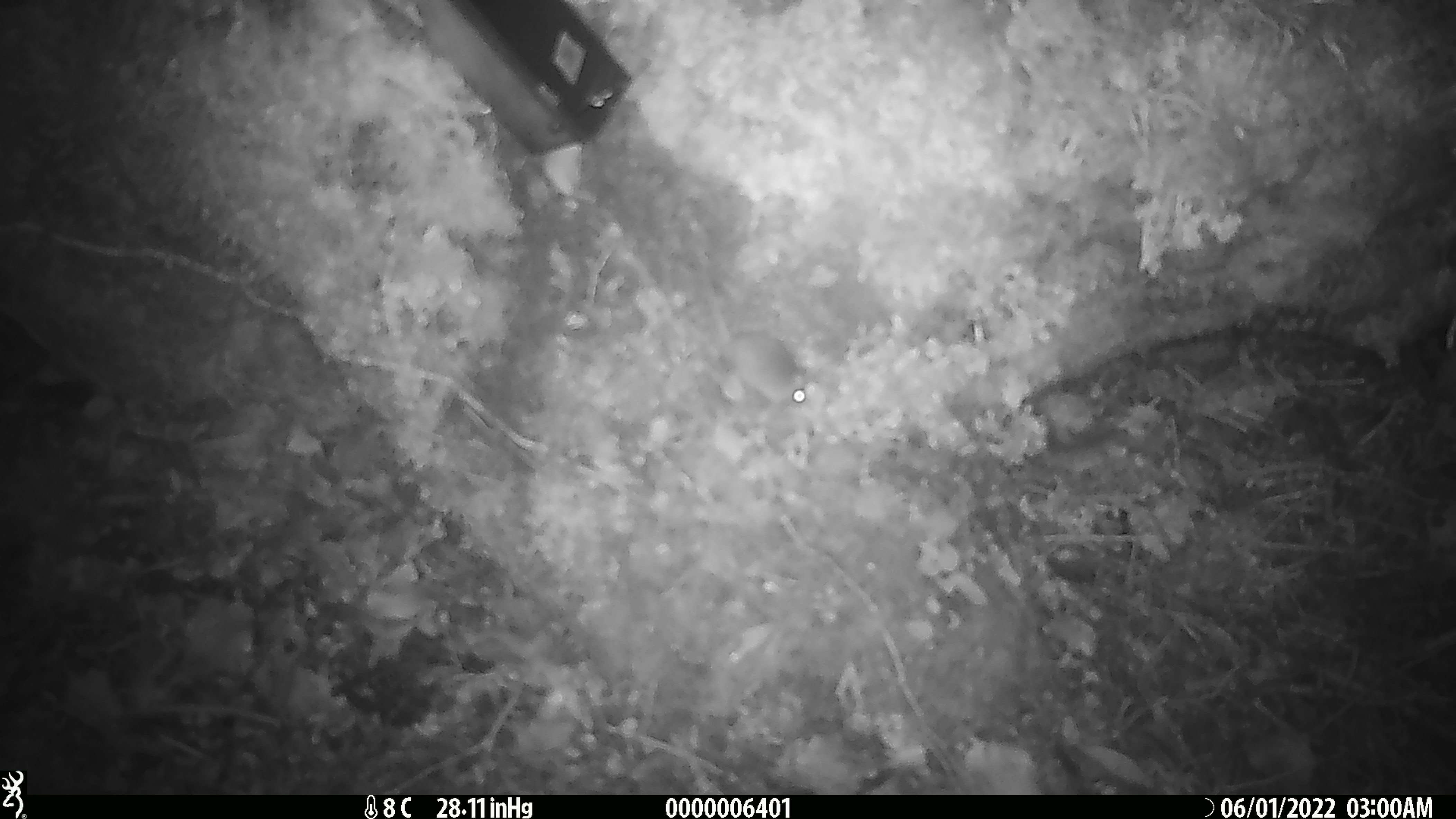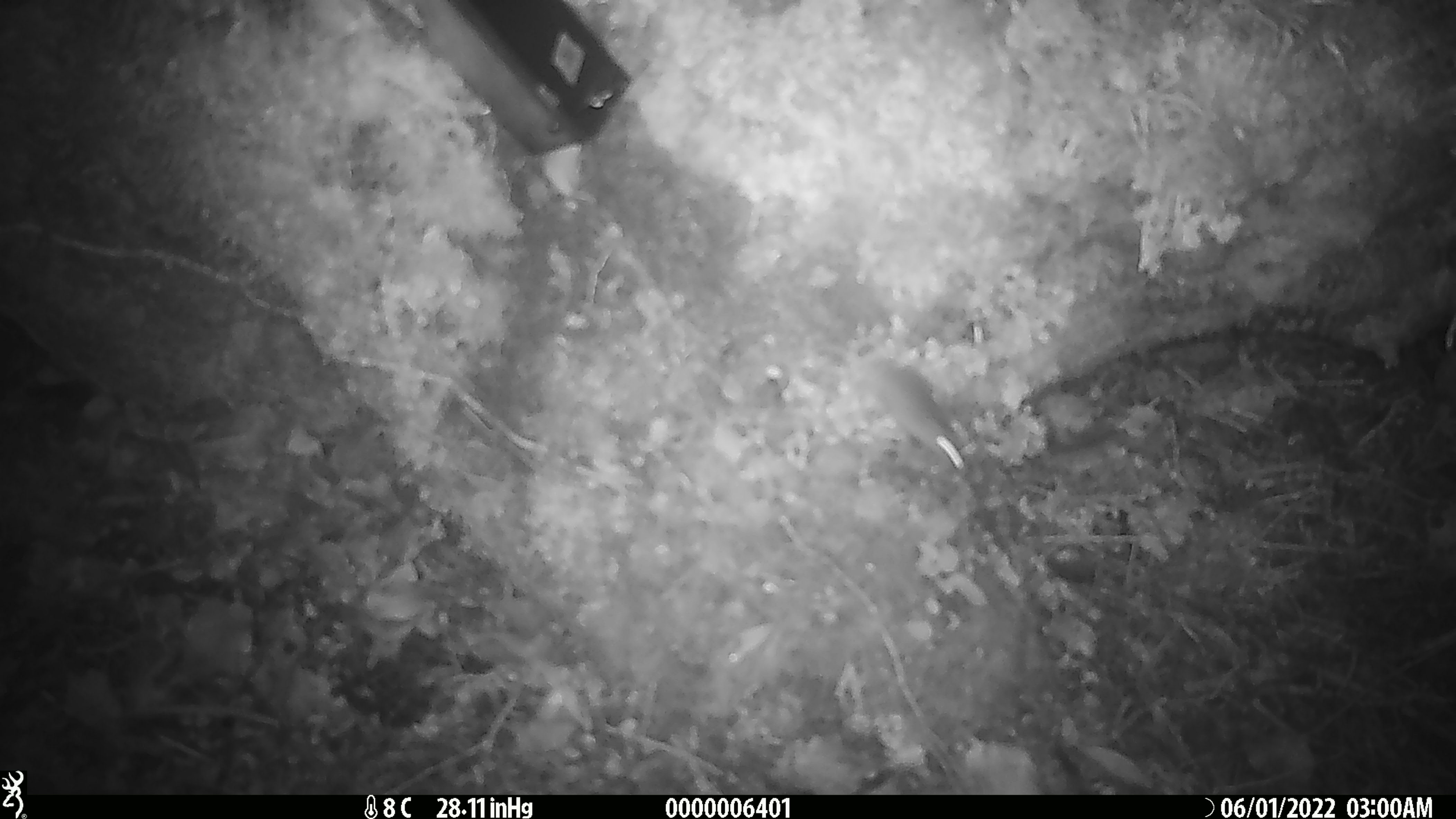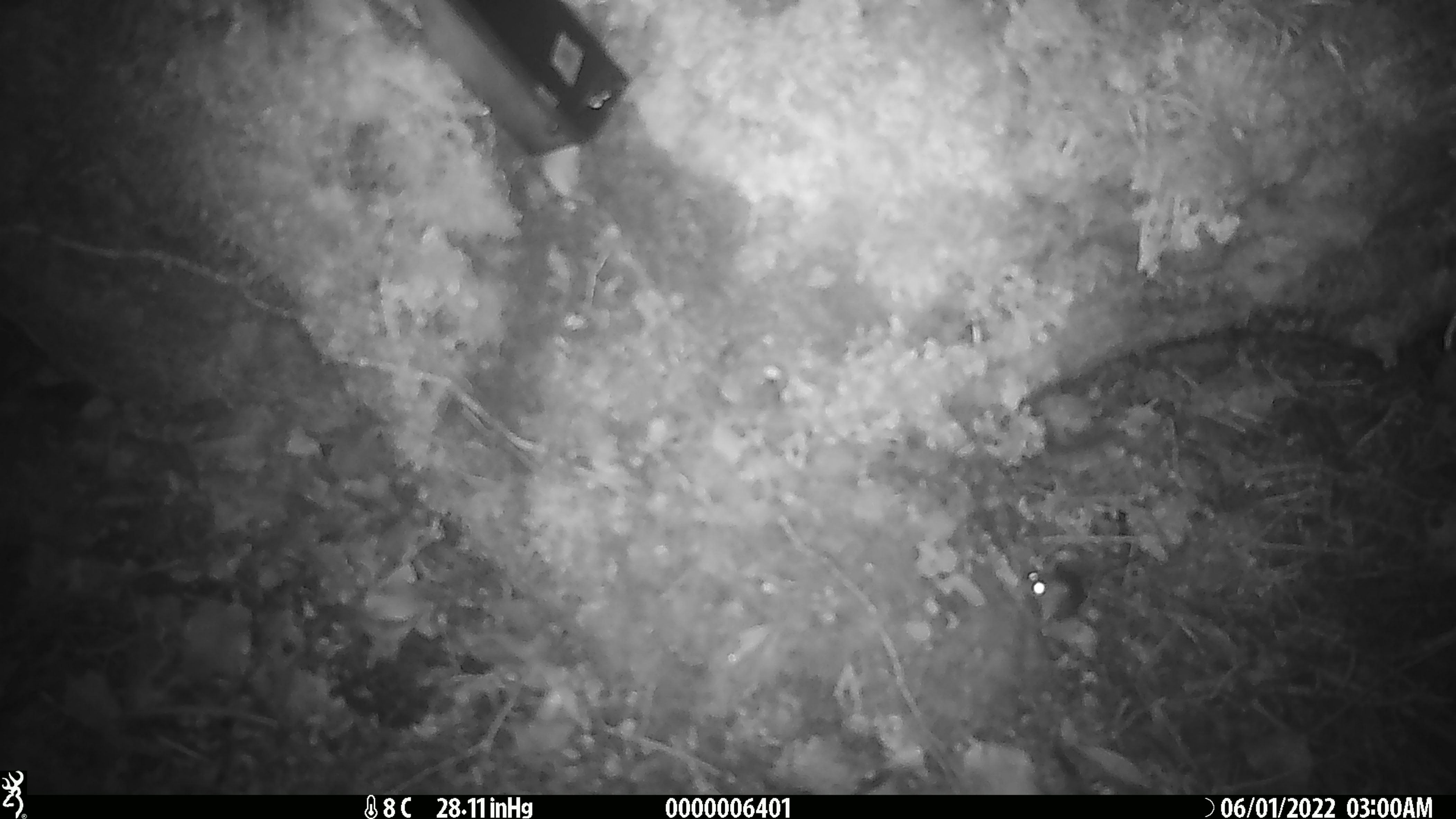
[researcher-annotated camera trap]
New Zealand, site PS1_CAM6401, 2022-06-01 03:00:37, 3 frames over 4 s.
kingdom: Animalia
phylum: Chordata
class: Mammalia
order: Rodentia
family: Muridae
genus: Mus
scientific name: Mus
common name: mouse